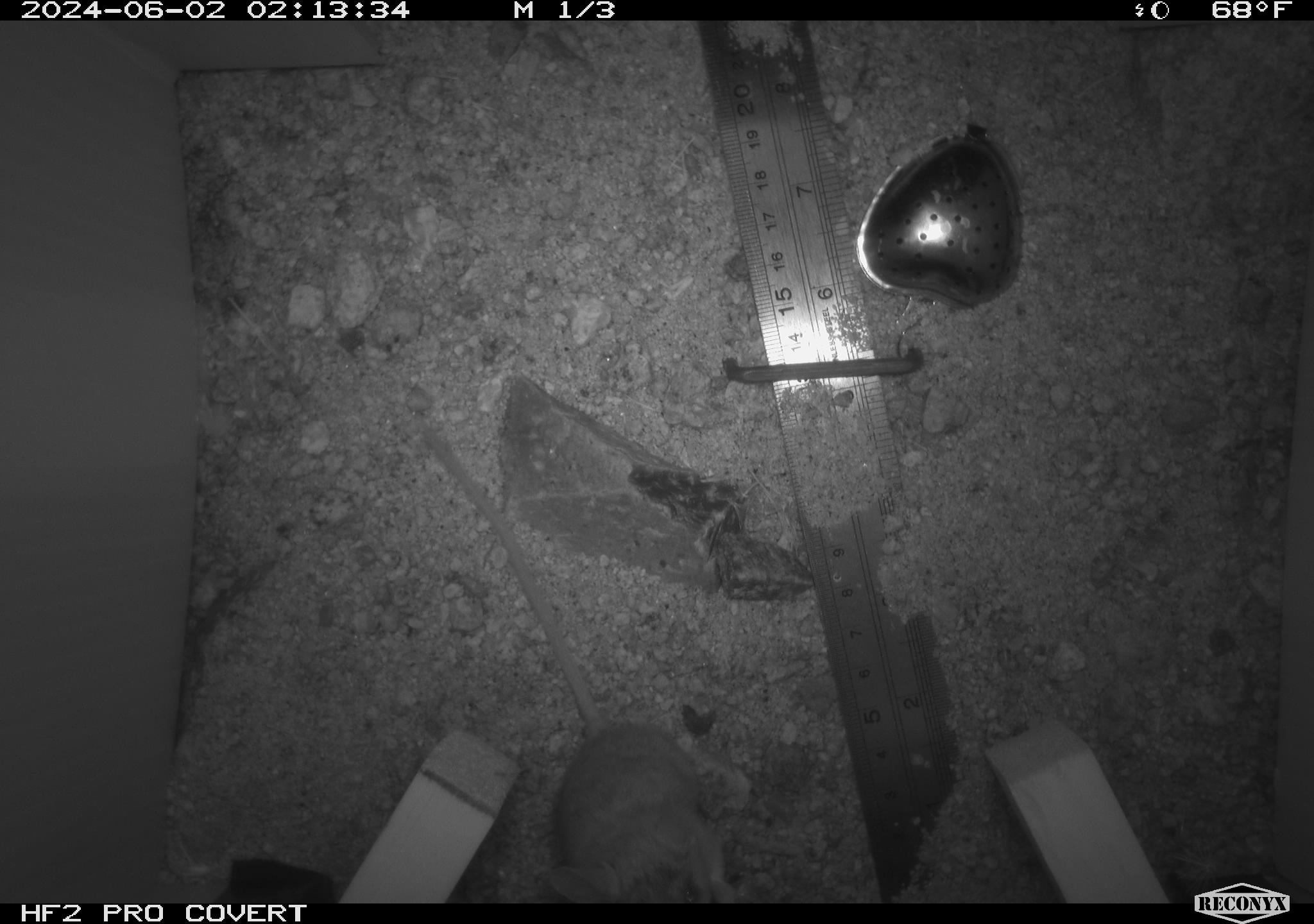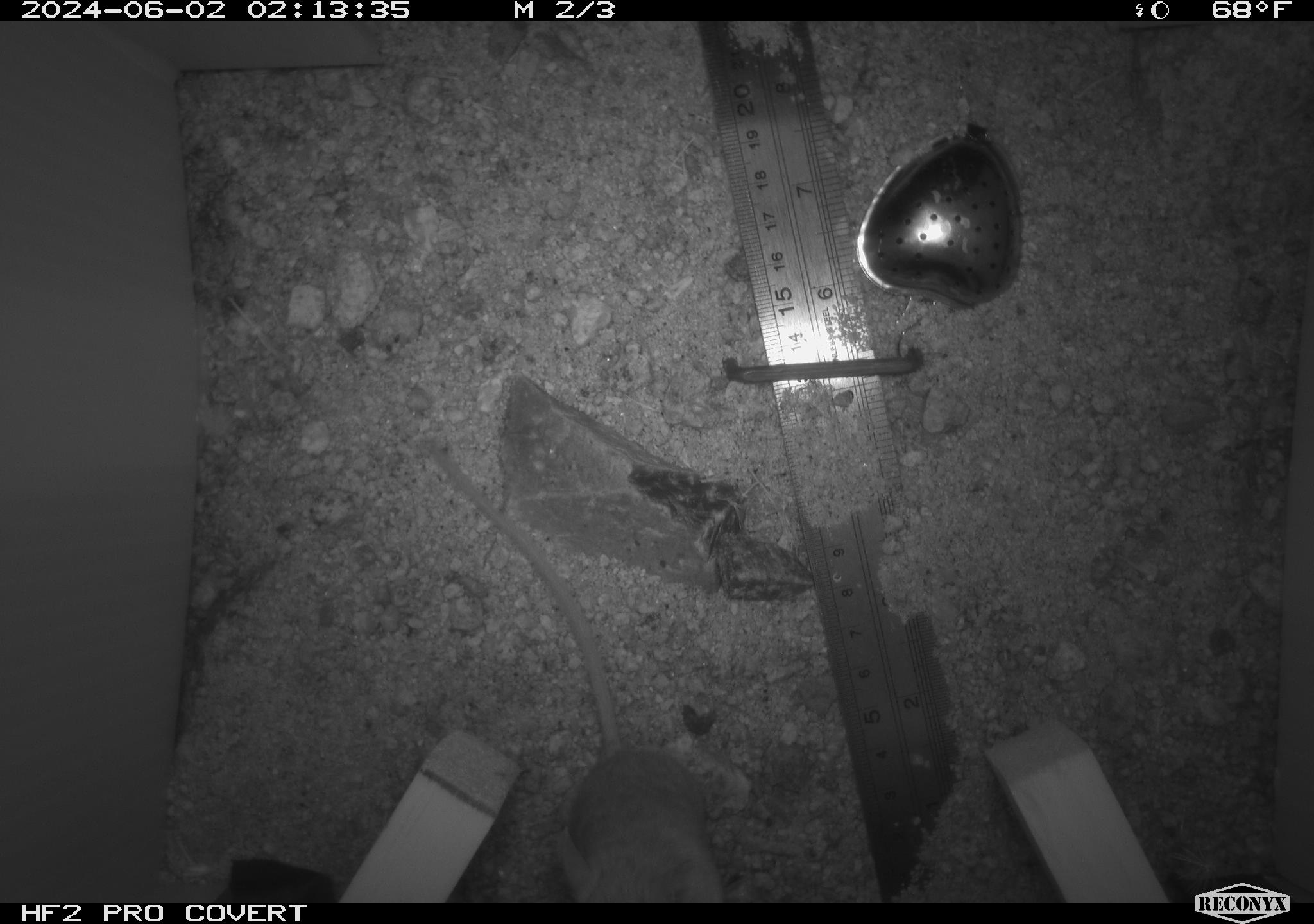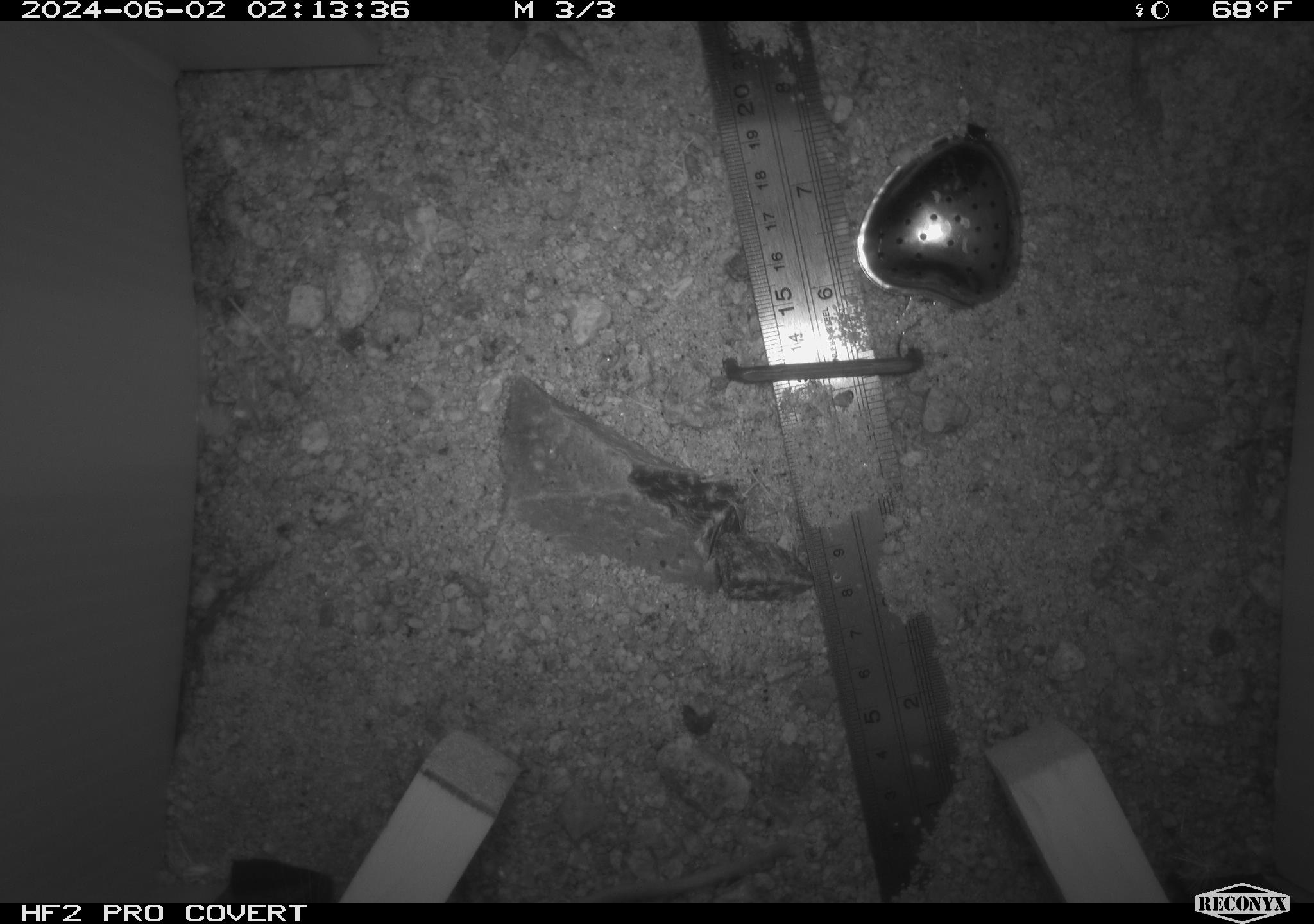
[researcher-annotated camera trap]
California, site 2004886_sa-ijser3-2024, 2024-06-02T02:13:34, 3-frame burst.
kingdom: Animalia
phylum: Chordata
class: Mammalia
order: Rodentia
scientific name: Rodentia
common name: mouse species